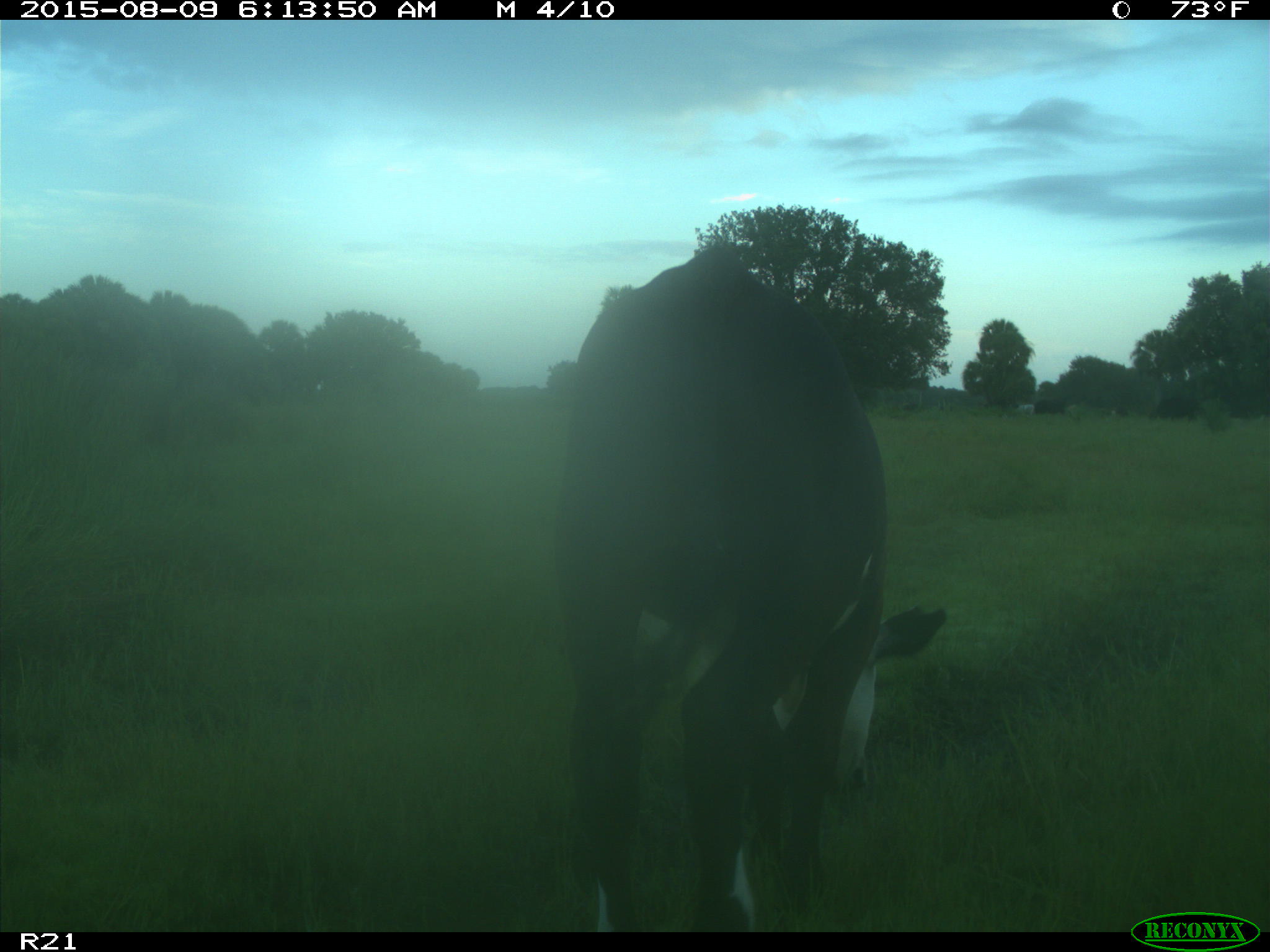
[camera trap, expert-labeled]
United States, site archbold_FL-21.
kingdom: Animalia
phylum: Chordata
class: Mammalia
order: Artiodactyla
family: Bovidae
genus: Bos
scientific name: Bos taurus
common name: domestic cow